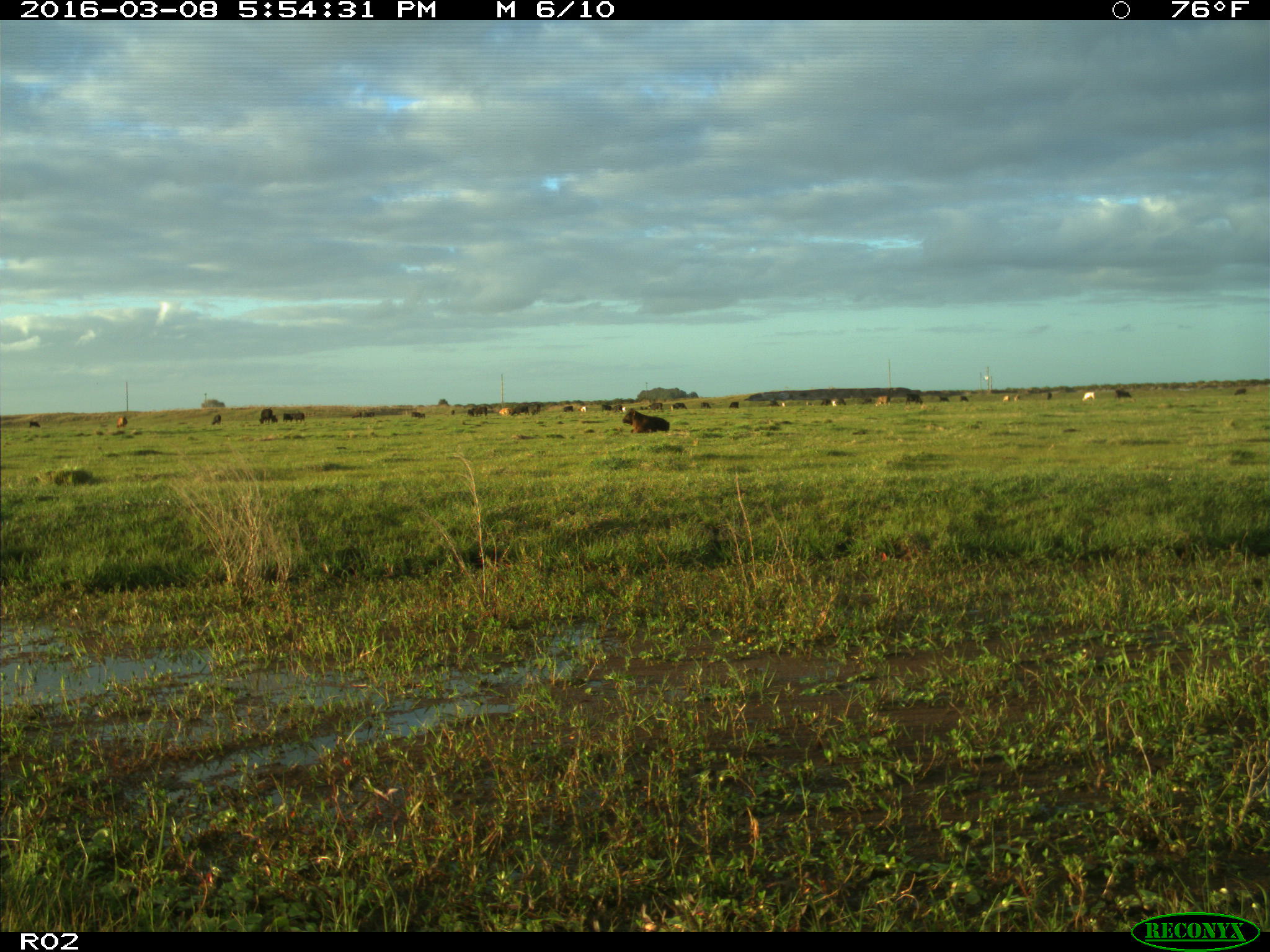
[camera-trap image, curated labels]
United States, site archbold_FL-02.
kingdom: Animalia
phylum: Chordata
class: Mammalia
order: Artiodactyla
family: Bovidae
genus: Bos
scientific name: Bos taurus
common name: domestic cow